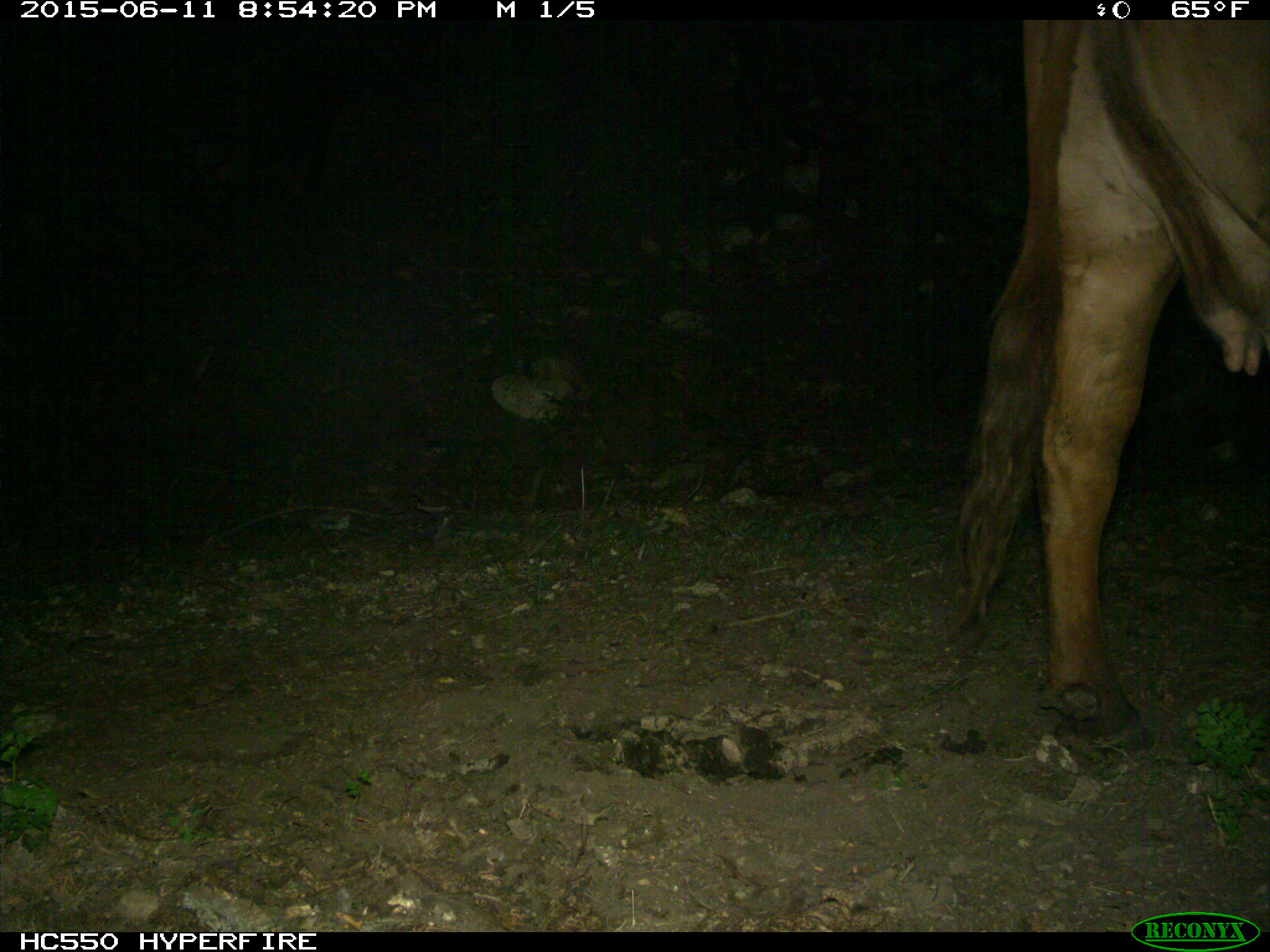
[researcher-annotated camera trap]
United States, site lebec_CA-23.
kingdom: Animalia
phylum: Chordata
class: Mammalia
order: Artiodactyla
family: Bovidae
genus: Bos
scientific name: Bos taurus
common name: domestic cow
Bos taurus (domestic cow).